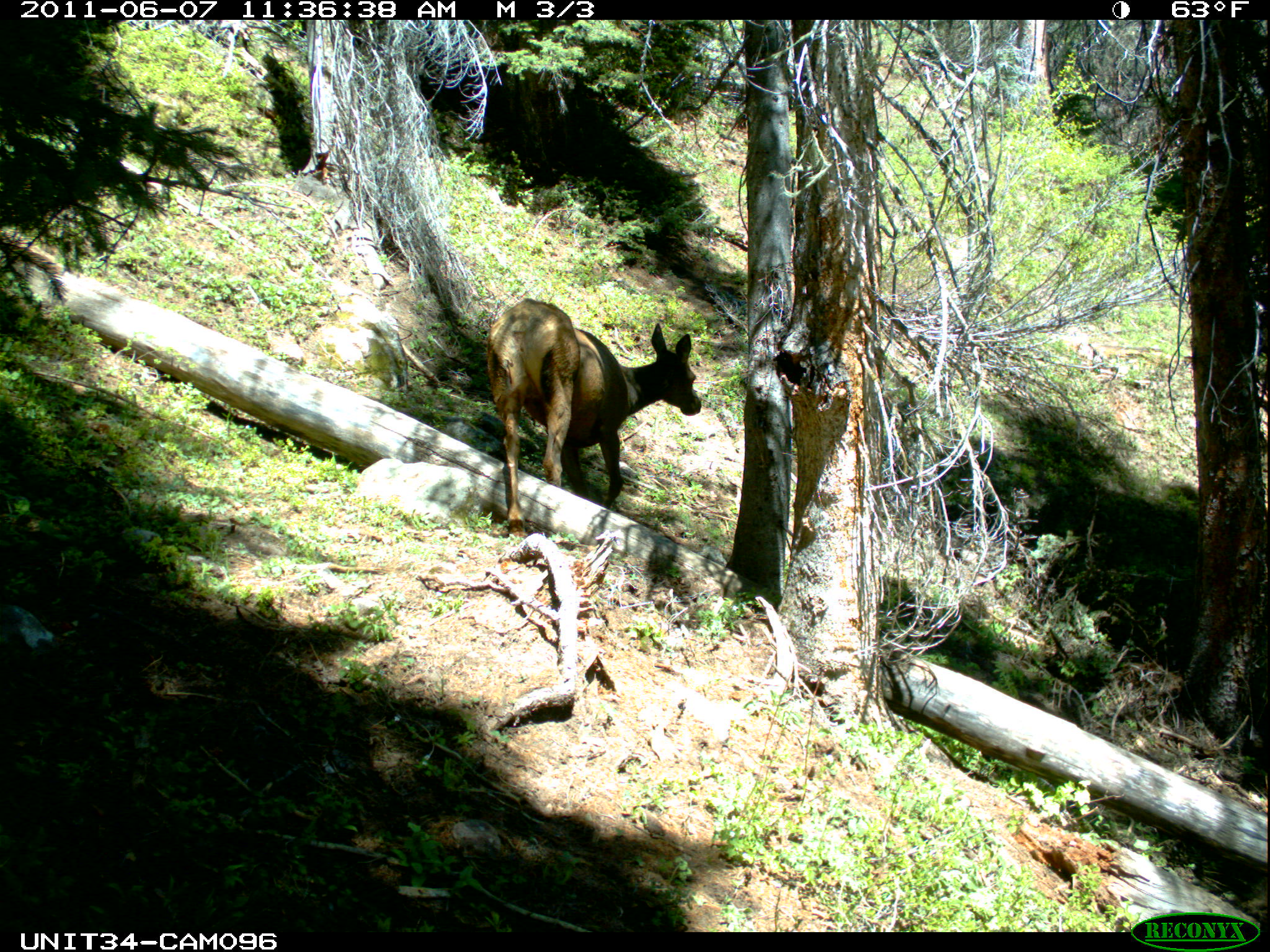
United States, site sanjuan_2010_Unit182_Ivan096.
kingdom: Animalia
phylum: Chordata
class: Mammalia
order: Artiodactyla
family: Cervidae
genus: Cervus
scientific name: Cervus elaphus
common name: red deer